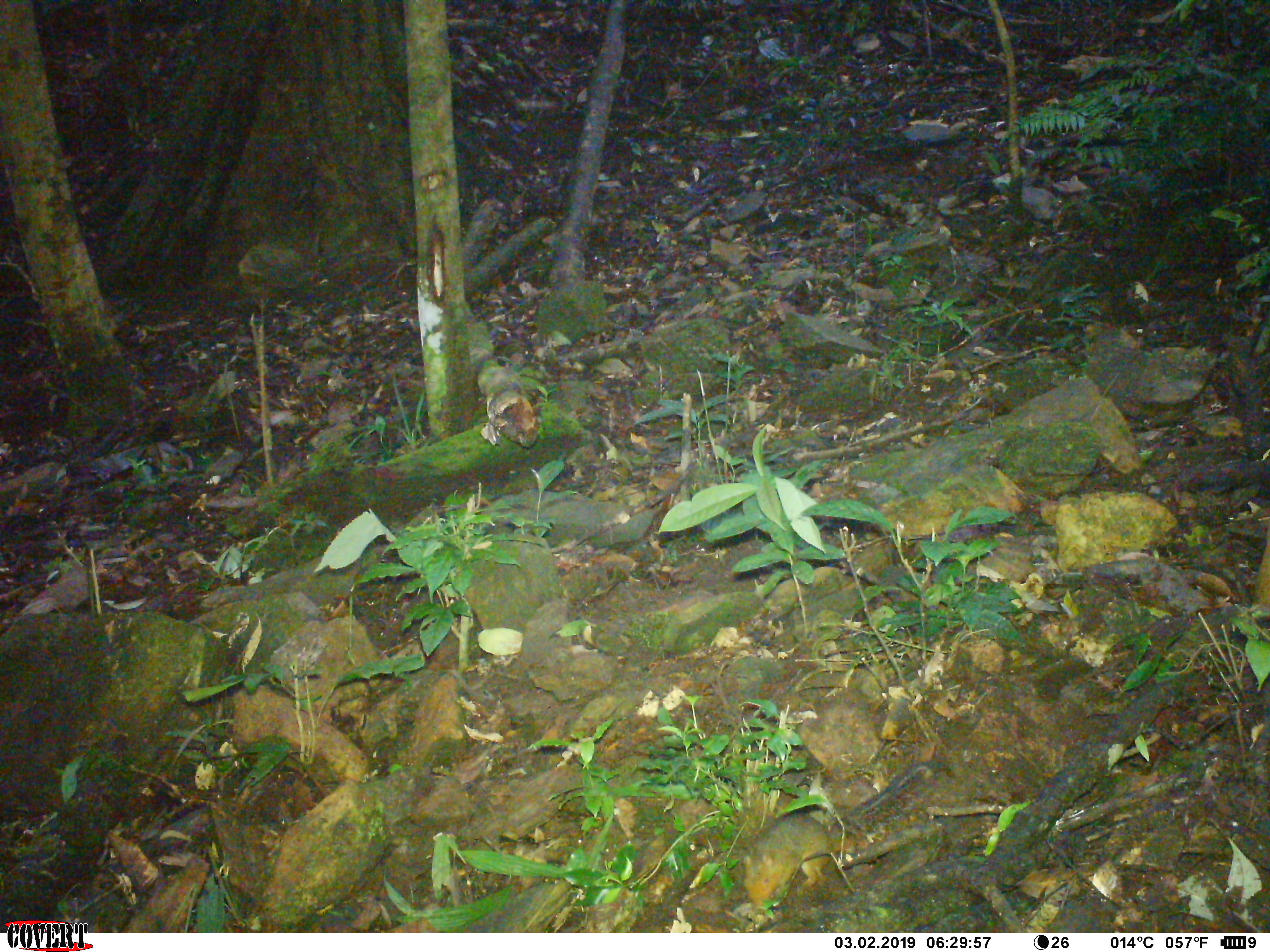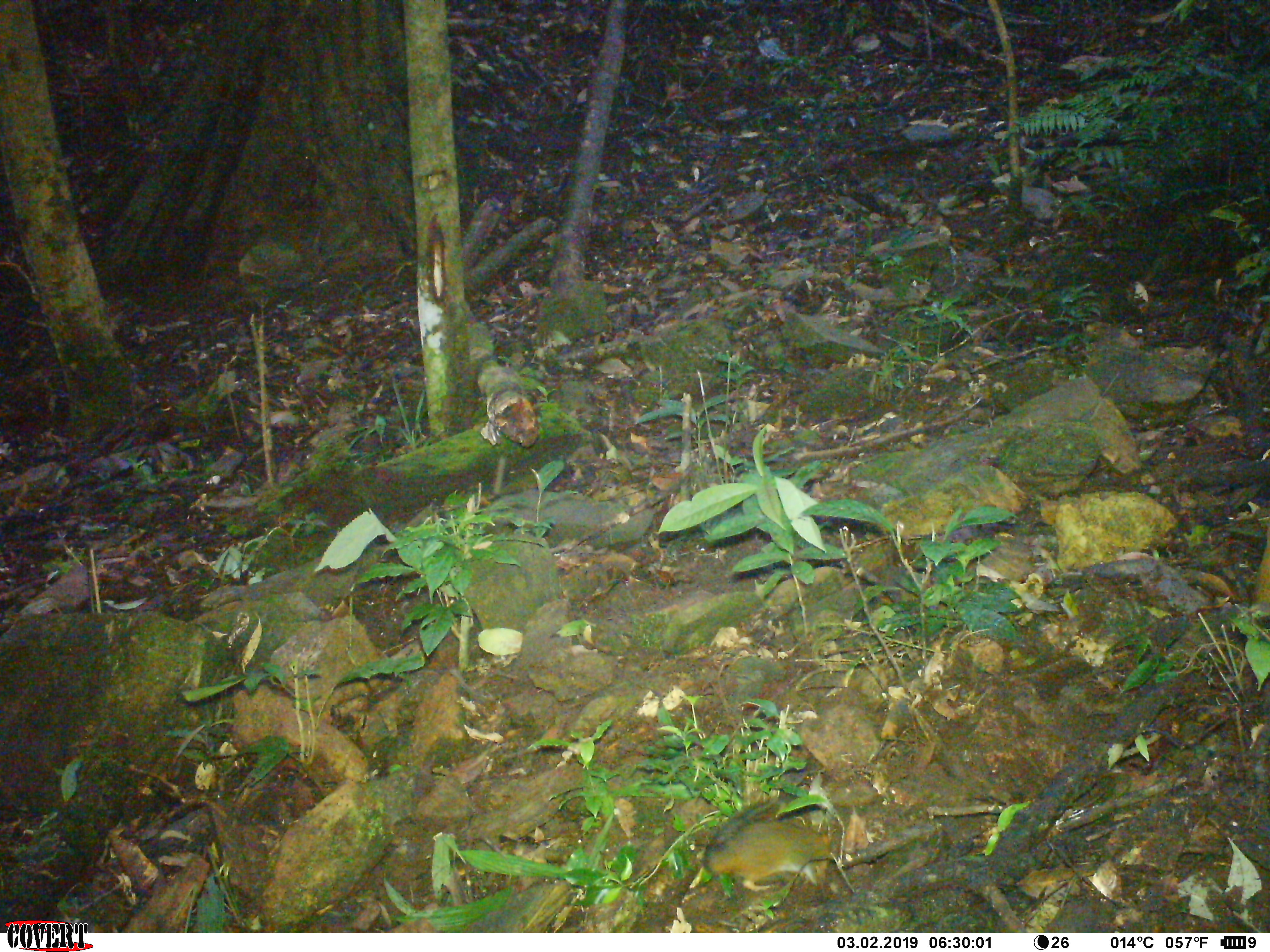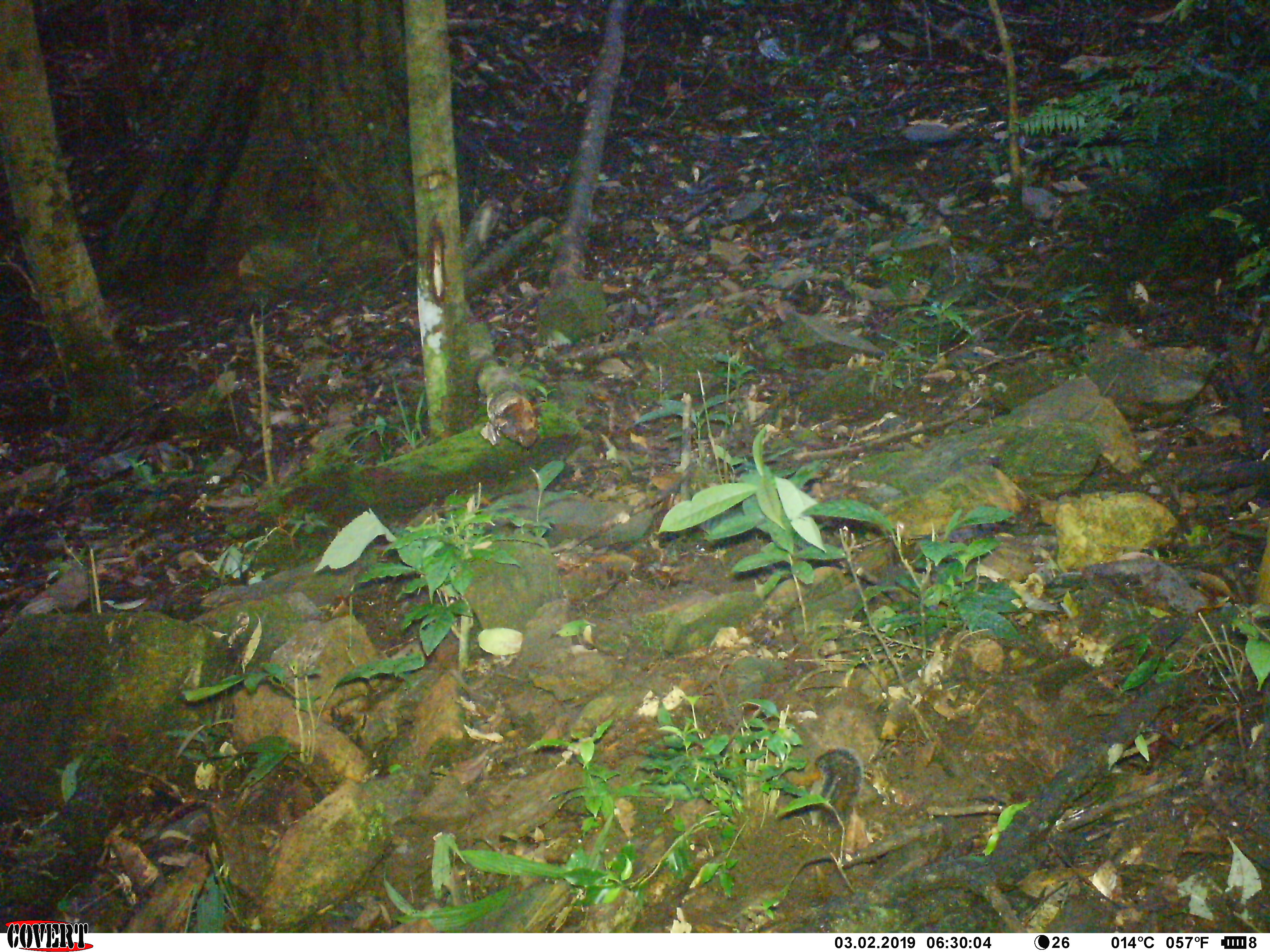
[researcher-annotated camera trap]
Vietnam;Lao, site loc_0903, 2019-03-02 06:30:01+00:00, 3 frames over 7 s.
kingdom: Animalia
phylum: Chordata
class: Mammalia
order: Rodentia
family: Sciuridae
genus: Dremomys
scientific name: Dremomys rufigenis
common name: red-cheeked squirrel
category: red cheeked squirrel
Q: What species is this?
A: Red cheeked squirrel (red-cheeked squirrel) (Dremomys rufigenis).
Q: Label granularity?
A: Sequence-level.